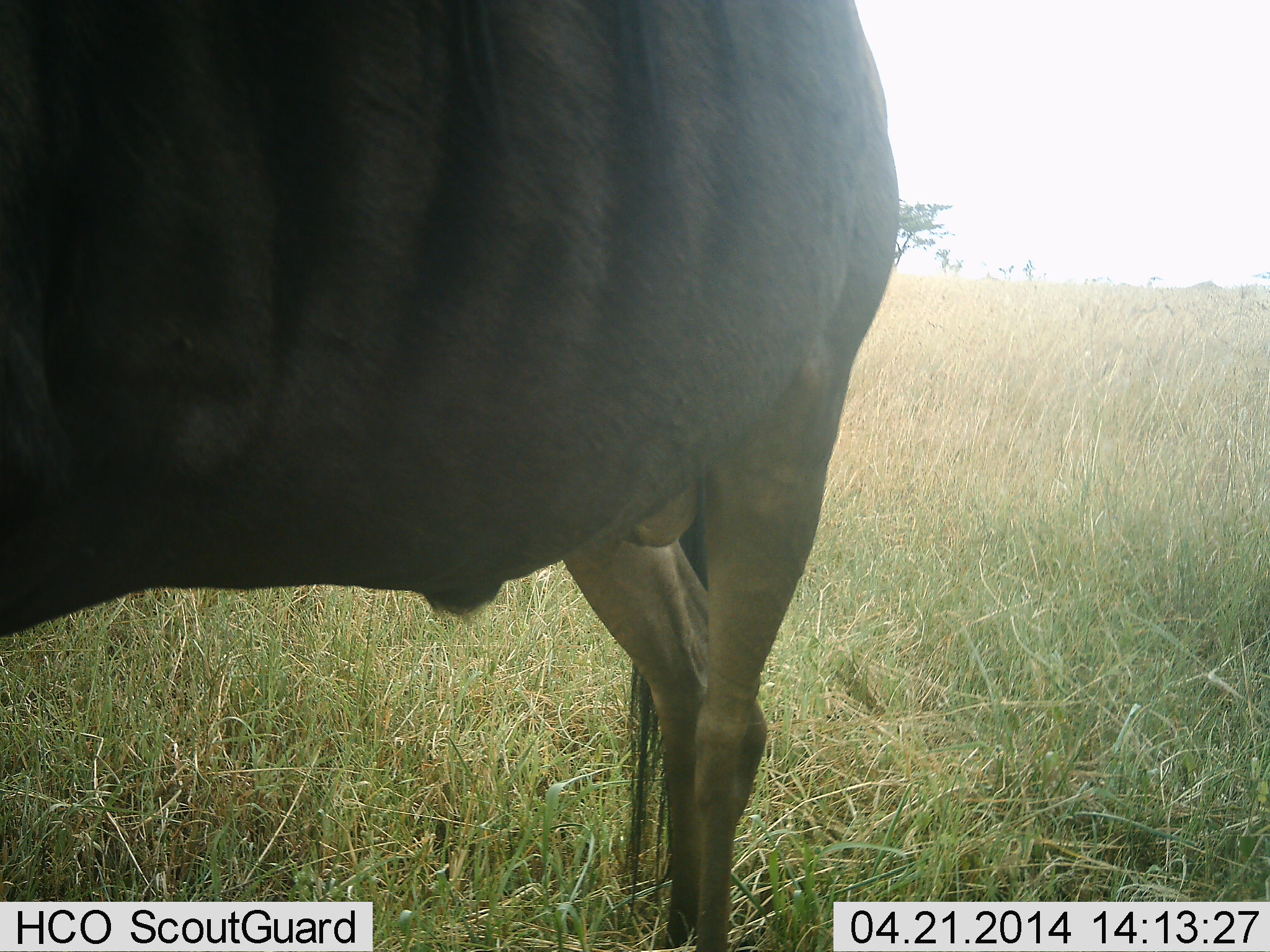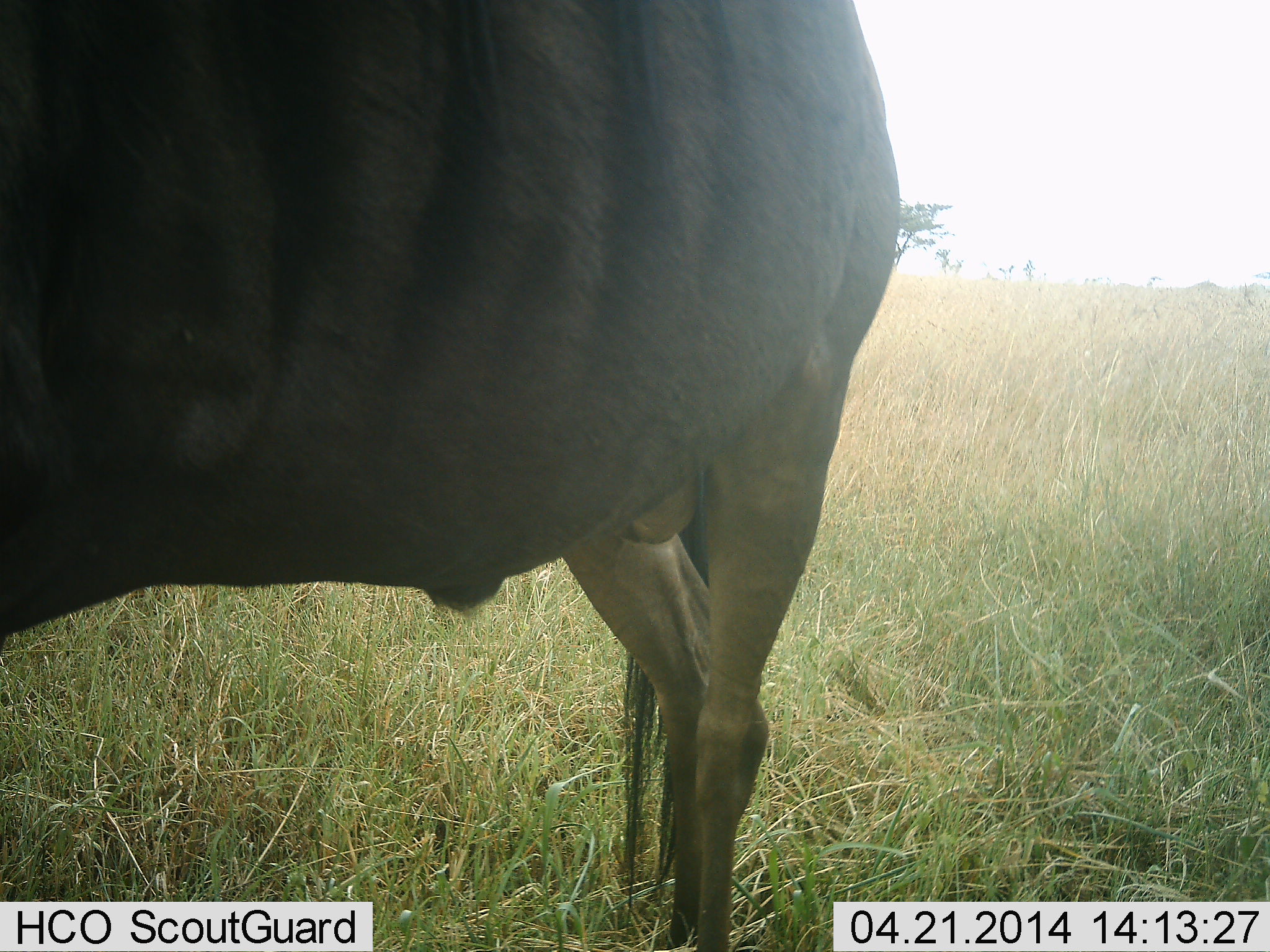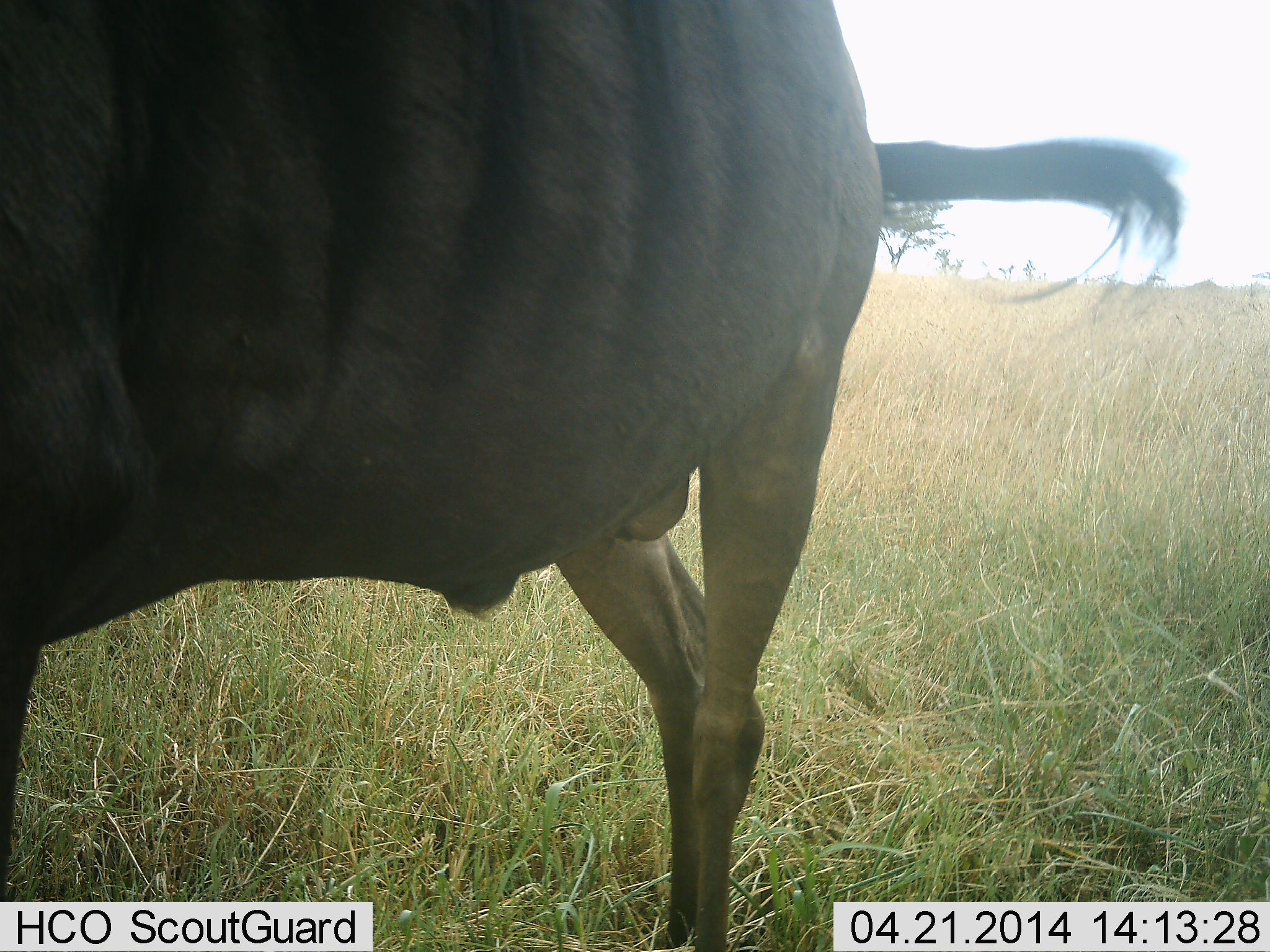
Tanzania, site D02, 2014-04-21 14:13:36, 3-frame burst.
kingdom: Animalia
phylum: Chordata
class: Mammalia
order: Artiodactyla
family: Bovidae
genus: Connochaetes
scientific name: Connochaetes taurinus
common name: blue wildebeest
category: wildebeest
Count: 1.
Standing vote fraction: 100%.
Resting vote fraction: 0%.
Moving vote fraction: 0%.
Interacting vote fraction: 0%.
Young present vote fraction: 0%.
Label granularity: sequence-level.